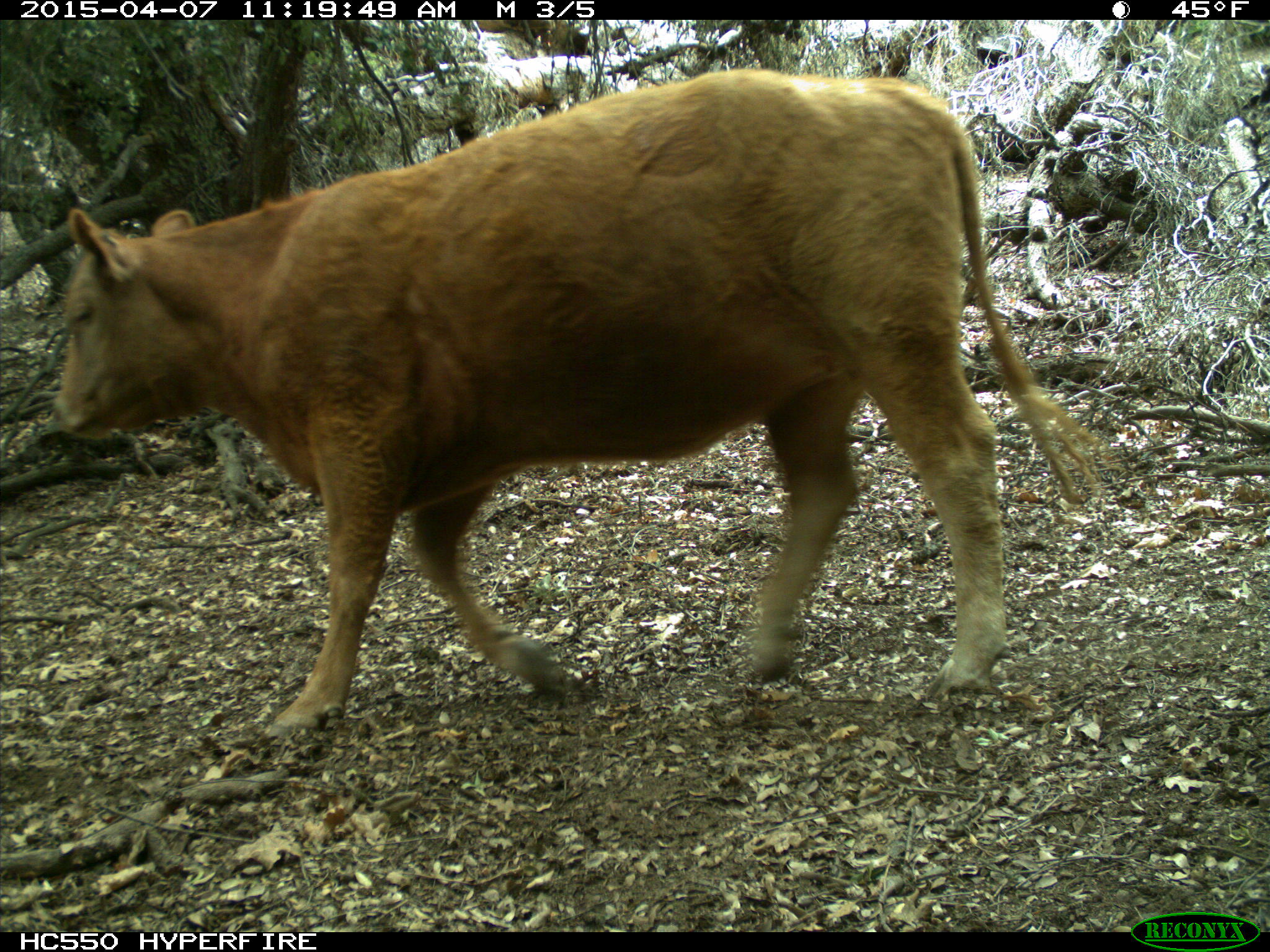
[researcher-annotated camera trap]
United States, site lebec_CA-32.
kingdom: Animalia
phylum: Chordata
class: Mammalia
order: Artiodactyla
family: Bovidae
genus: Bos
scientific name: Bos taurus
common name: domestic cow